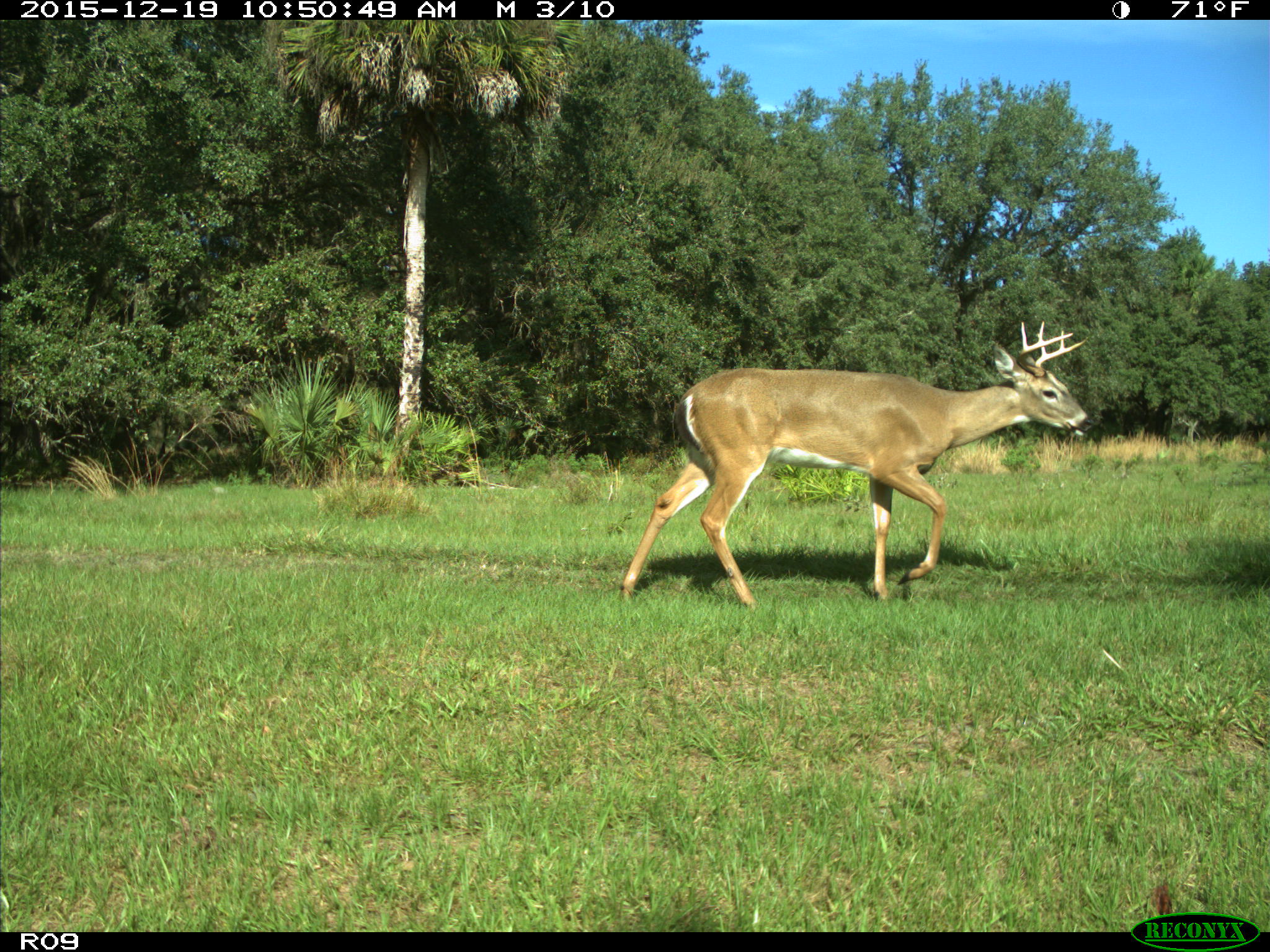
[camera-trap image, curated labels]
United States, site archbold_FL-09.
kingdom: Animalia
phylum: Chordata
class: Mammalia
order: Artiodactyla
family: Cervidae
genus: Odocoileus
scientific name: Odocoileus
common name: deer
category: unidentified deer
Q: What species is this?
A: Unidentified deer (deer) (Odocoileus).